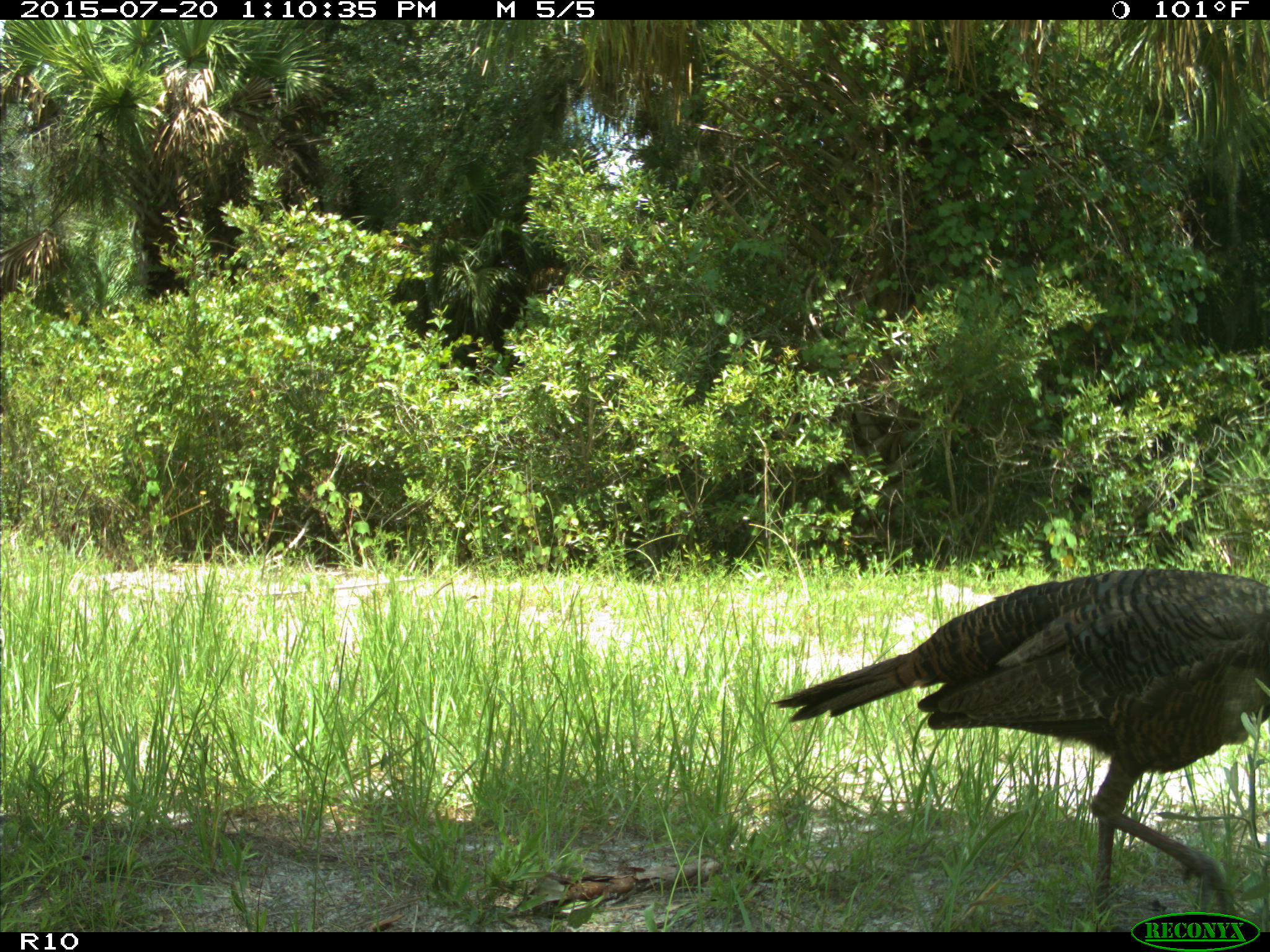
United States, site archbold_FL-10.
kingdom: Animalia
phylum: Chordata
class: Aves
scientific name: Aves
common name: birds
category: unidentified bird